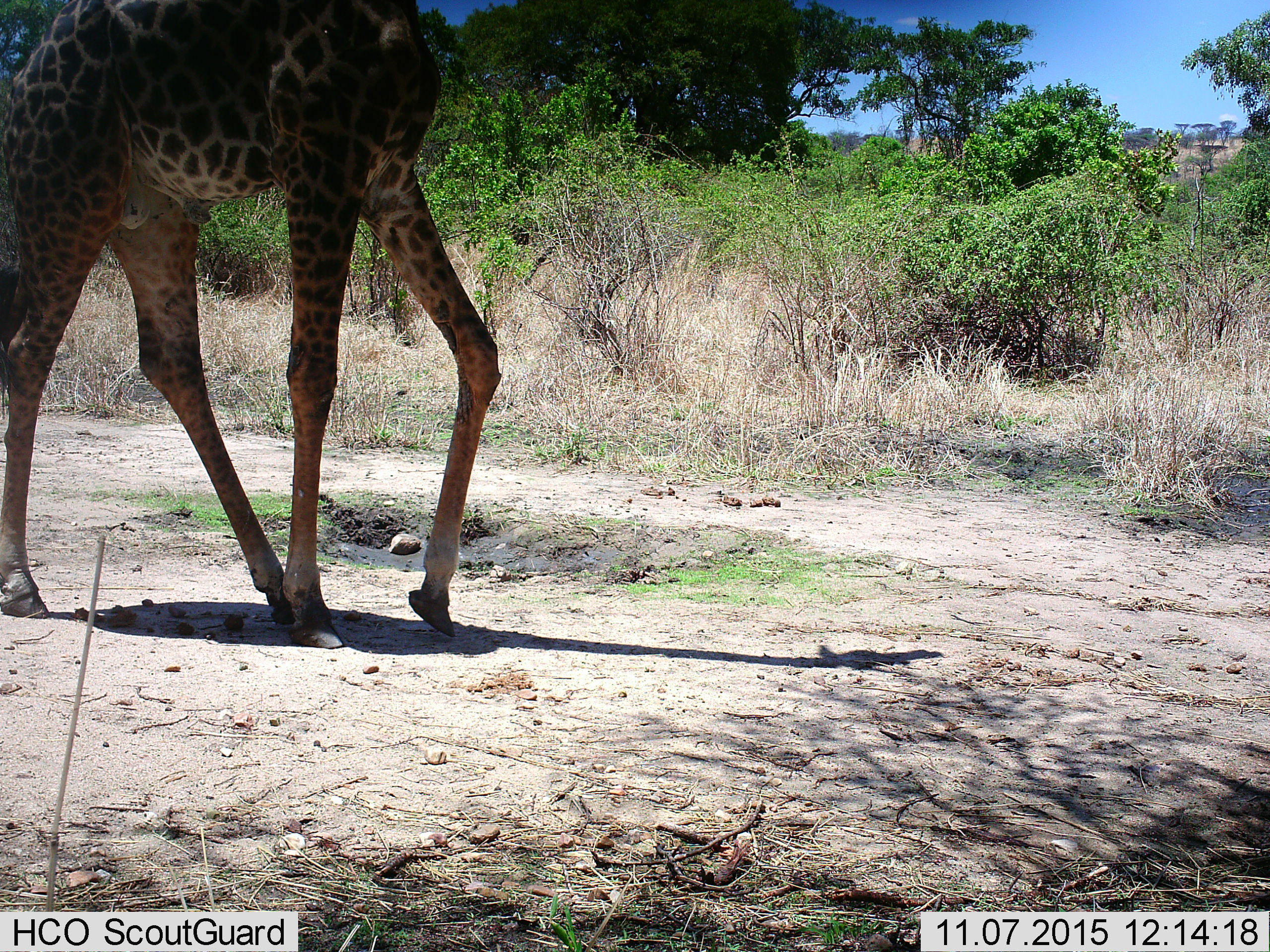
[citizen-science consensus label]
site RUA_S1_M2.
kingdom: Animalia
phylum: Chordata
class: Mammalia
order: Artiodactyla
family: Giraffidae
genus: Giraffa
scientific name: Giraffa camelopardalis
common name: giraffe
Giraffe (Giraffa camelopardalis), count 1. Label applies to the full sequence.